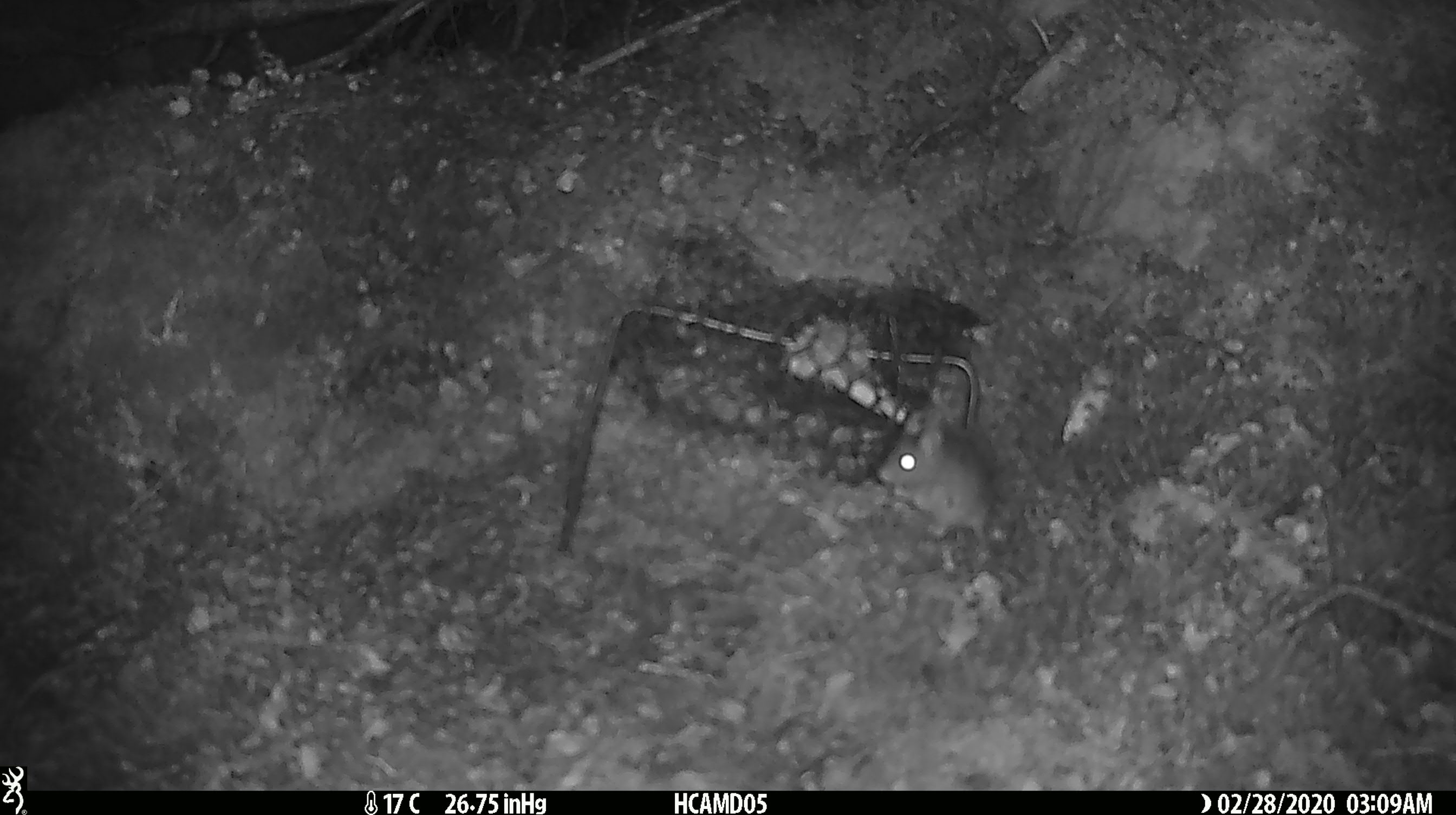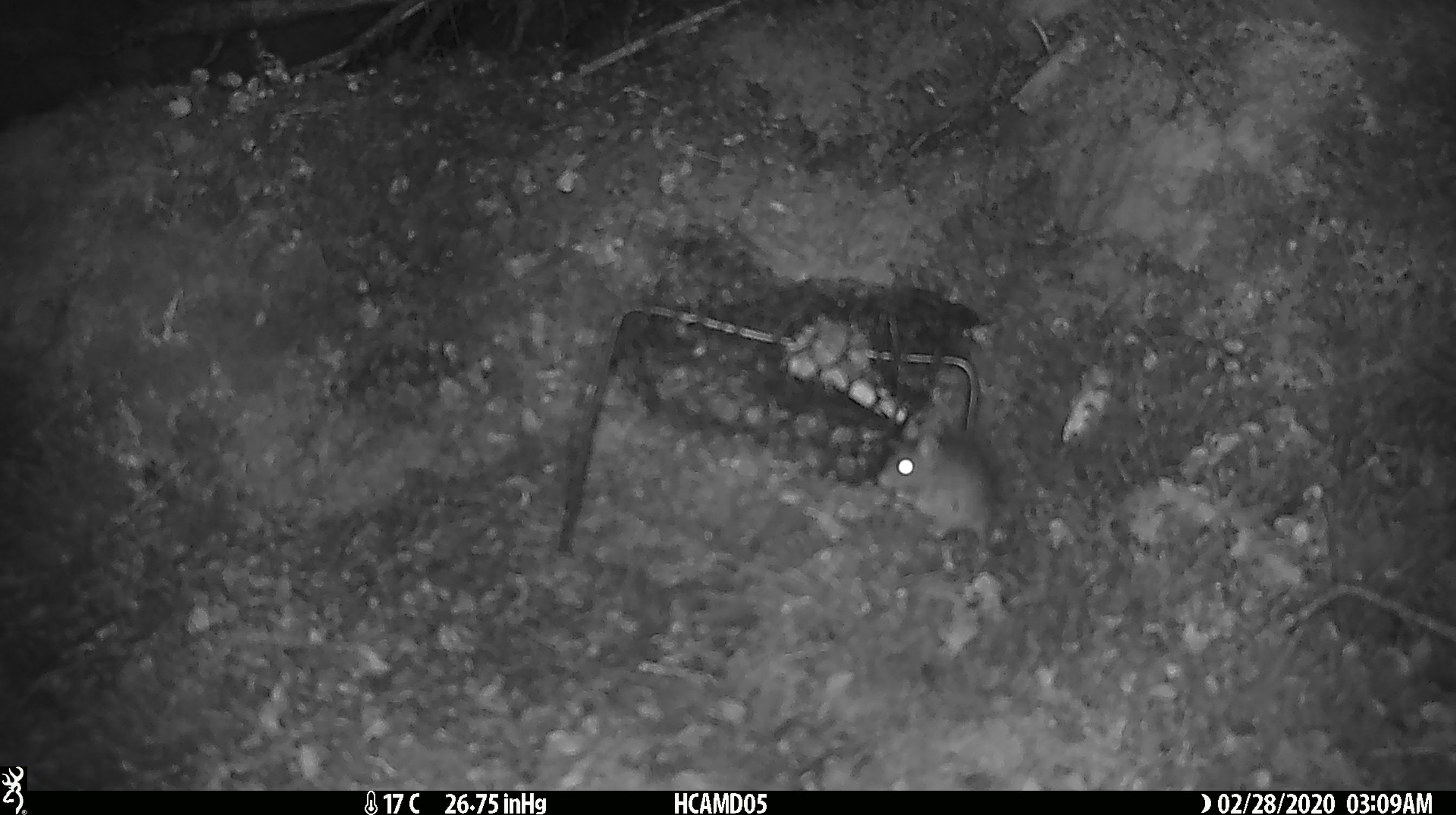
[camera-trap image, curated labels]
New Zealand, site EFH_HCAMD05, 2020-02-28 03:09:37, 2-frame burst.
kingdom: Animalia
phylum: Chordata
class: Mammalia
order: Rodentia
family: Muridae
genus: Mus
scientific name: Mus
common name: mouse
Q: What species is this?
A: Mouse (Mus).